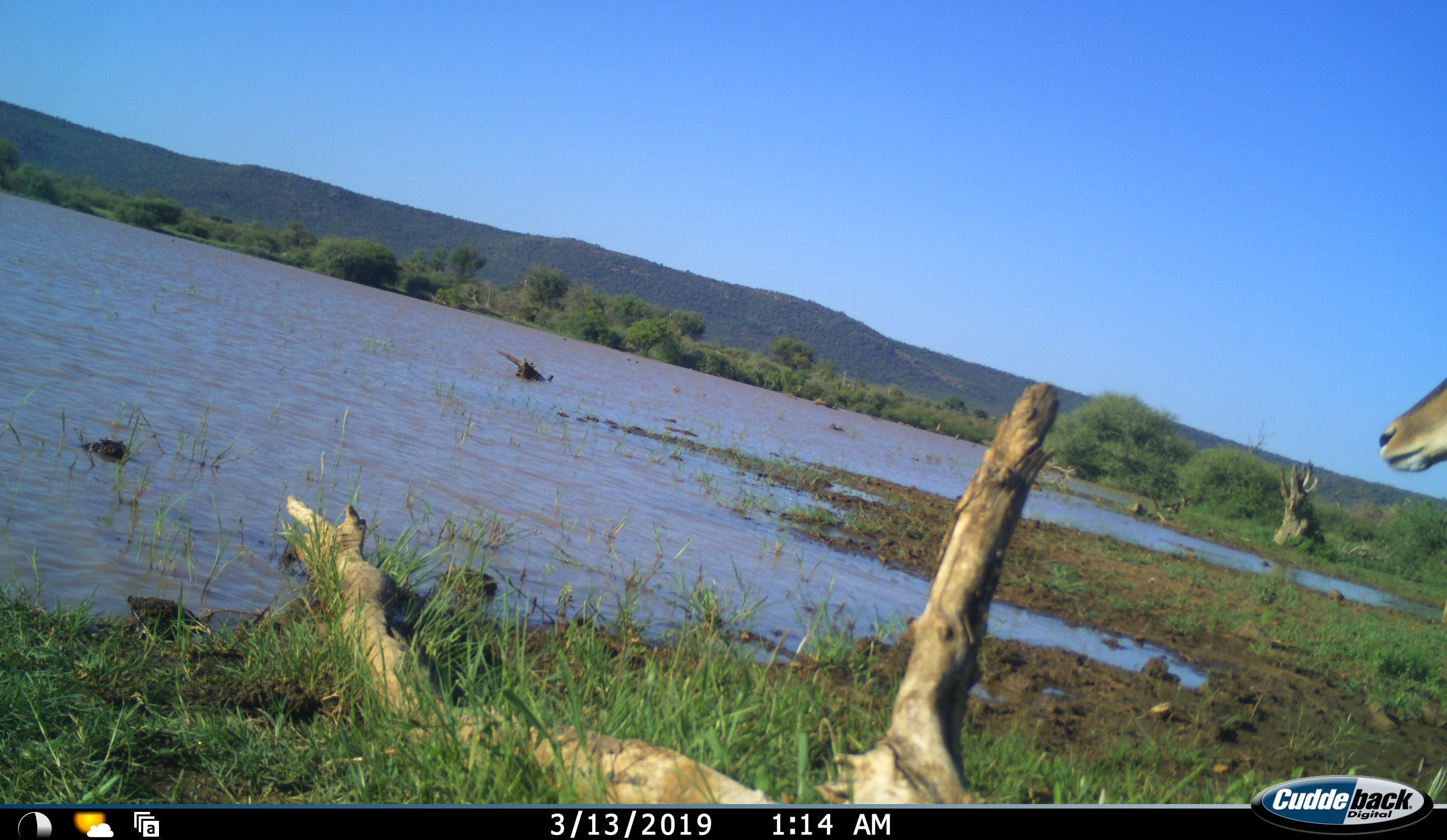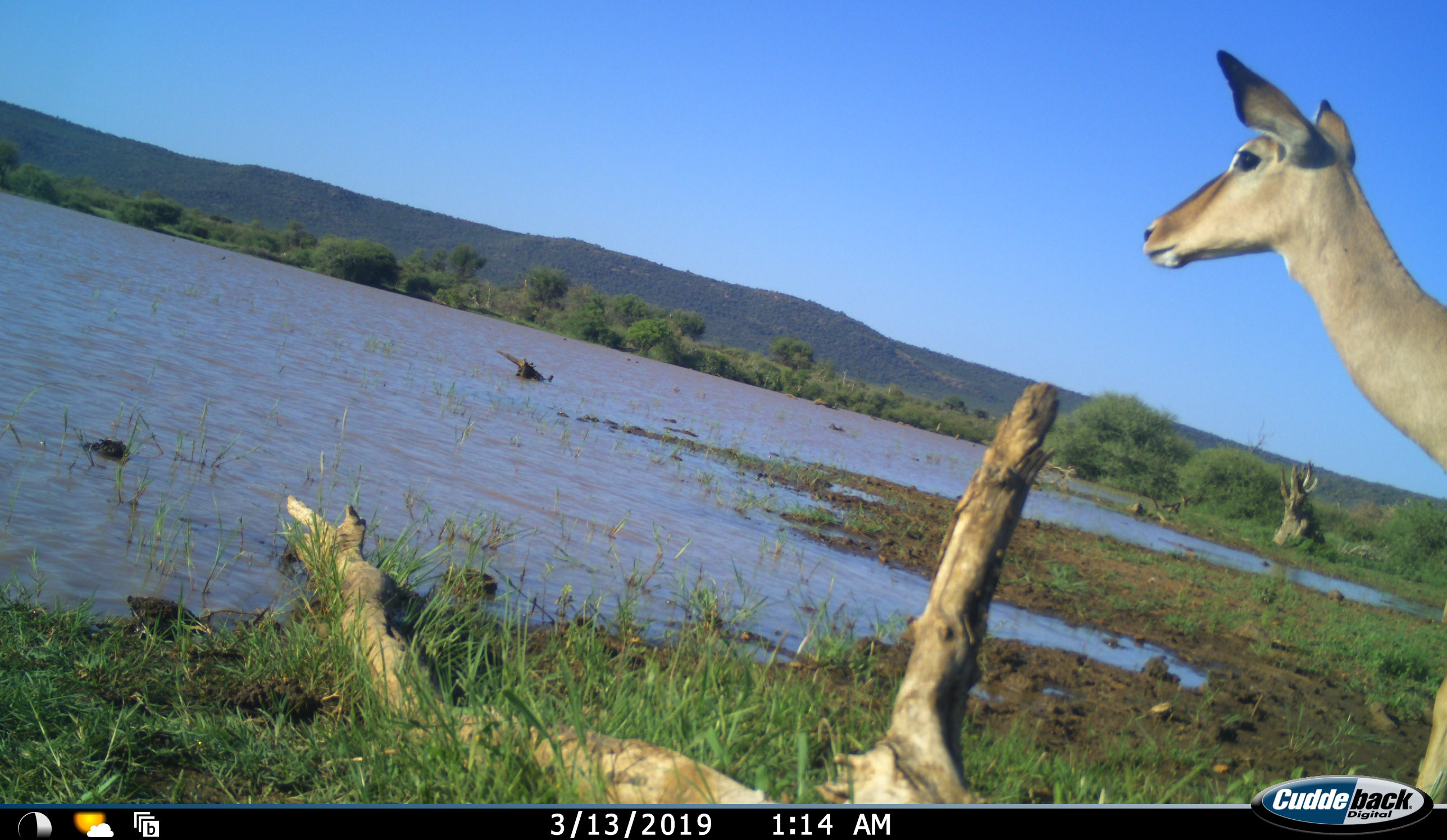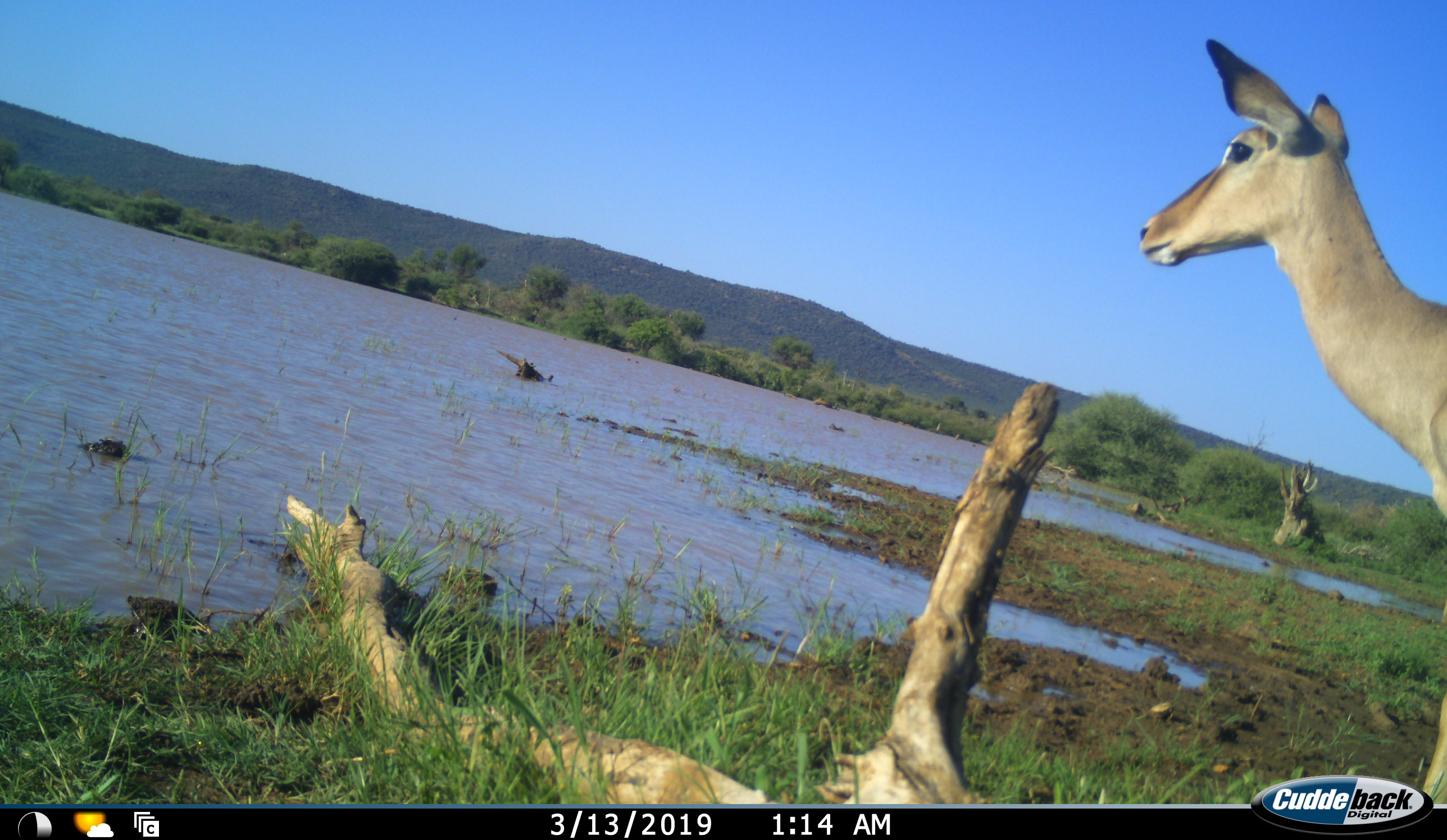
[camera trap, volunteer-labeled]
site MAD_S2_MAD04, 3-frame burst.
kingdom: Animalia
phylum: Chordata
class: Mammalia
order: Artiodactyla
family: Bovidae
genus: Aepyceros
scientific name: Aepyceros melampus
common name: impala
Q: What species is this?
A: Impala (Aepyceros melampus).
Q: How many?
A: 1.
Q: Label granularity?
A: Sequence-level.